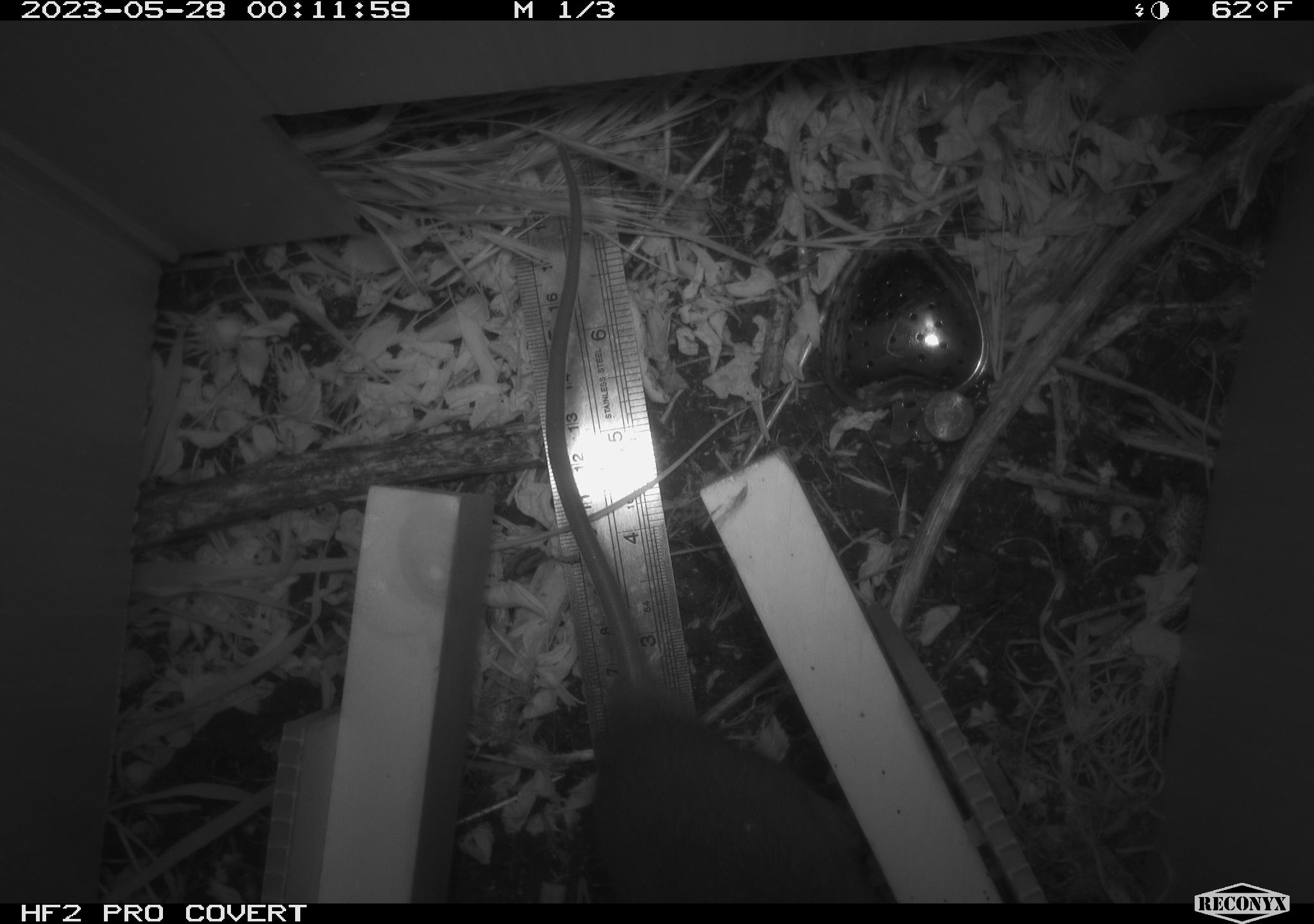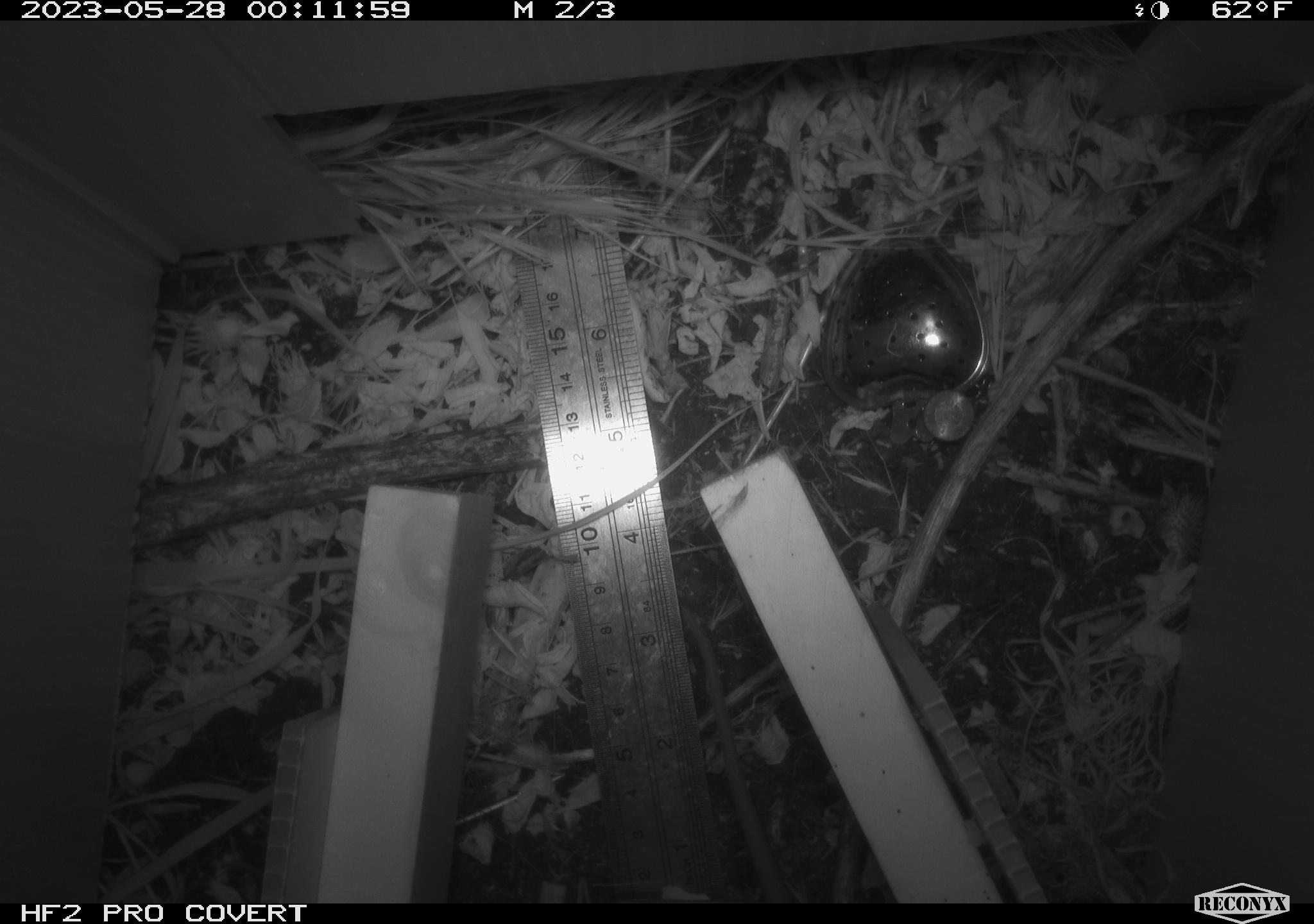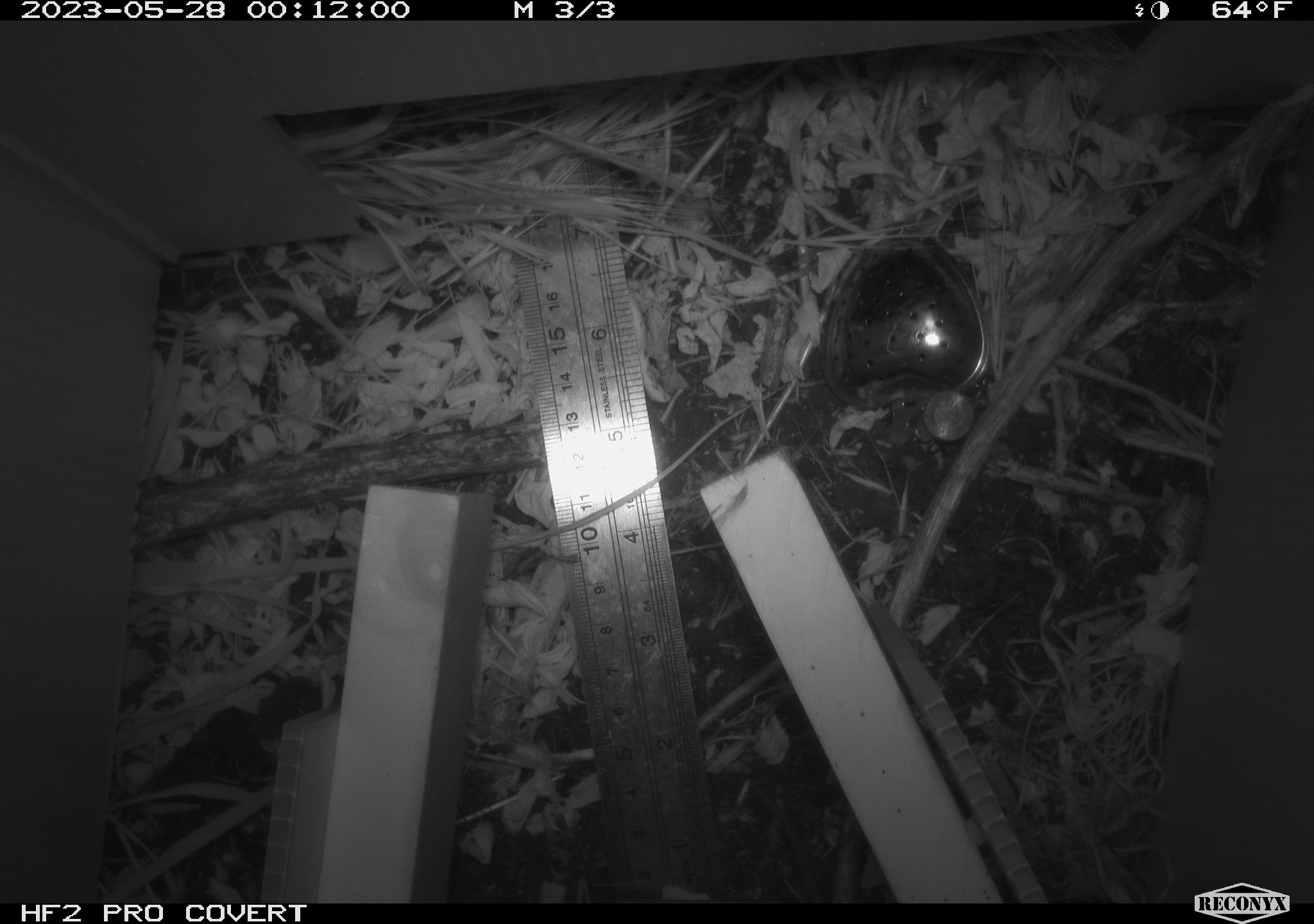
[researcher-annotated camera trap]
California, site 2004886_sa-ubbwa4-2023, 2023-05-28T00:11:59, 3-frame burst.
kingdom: Animalia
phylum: Chordata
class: Mammalia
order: Rodentia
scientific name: Rodentia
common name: mouse species